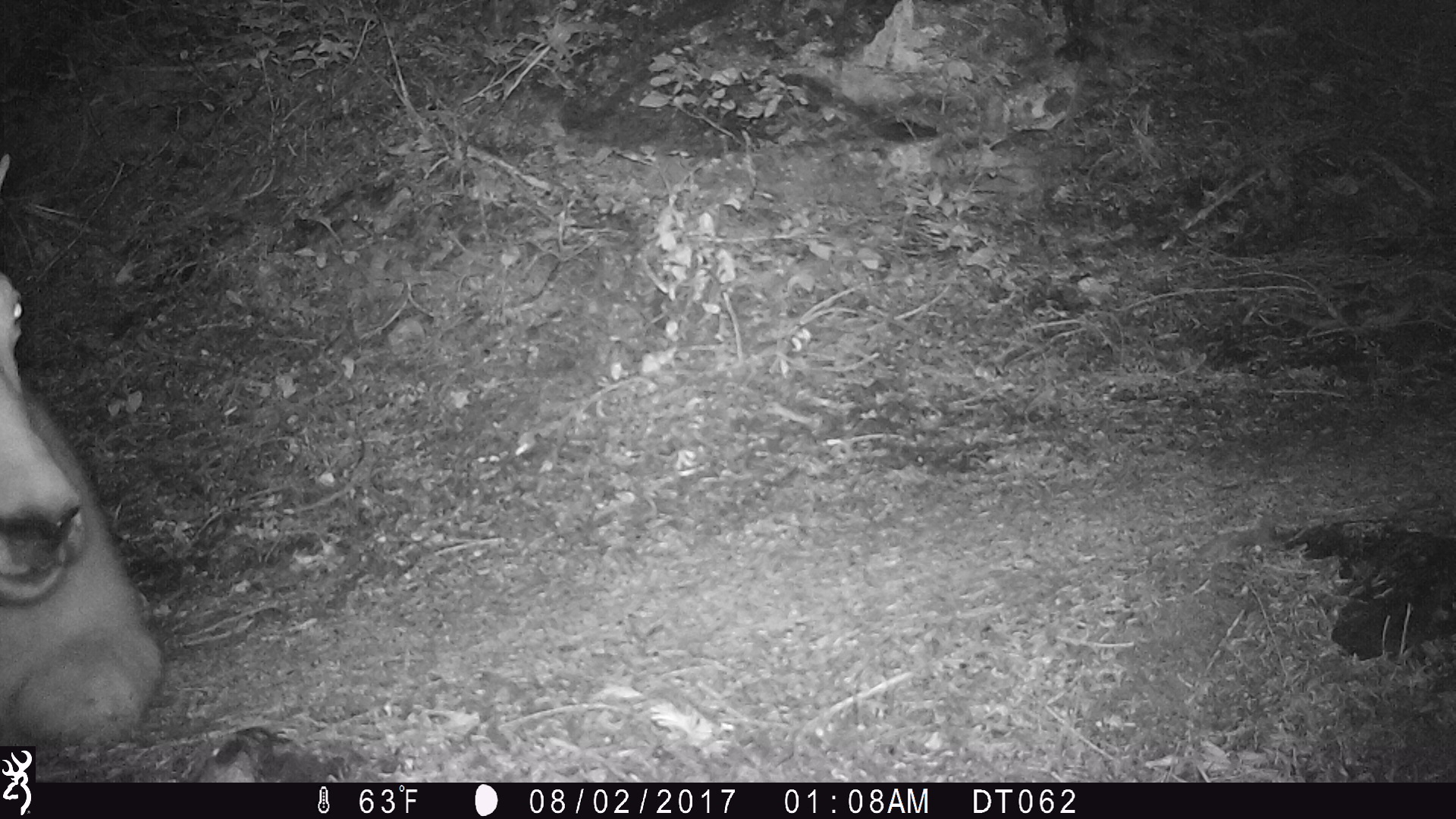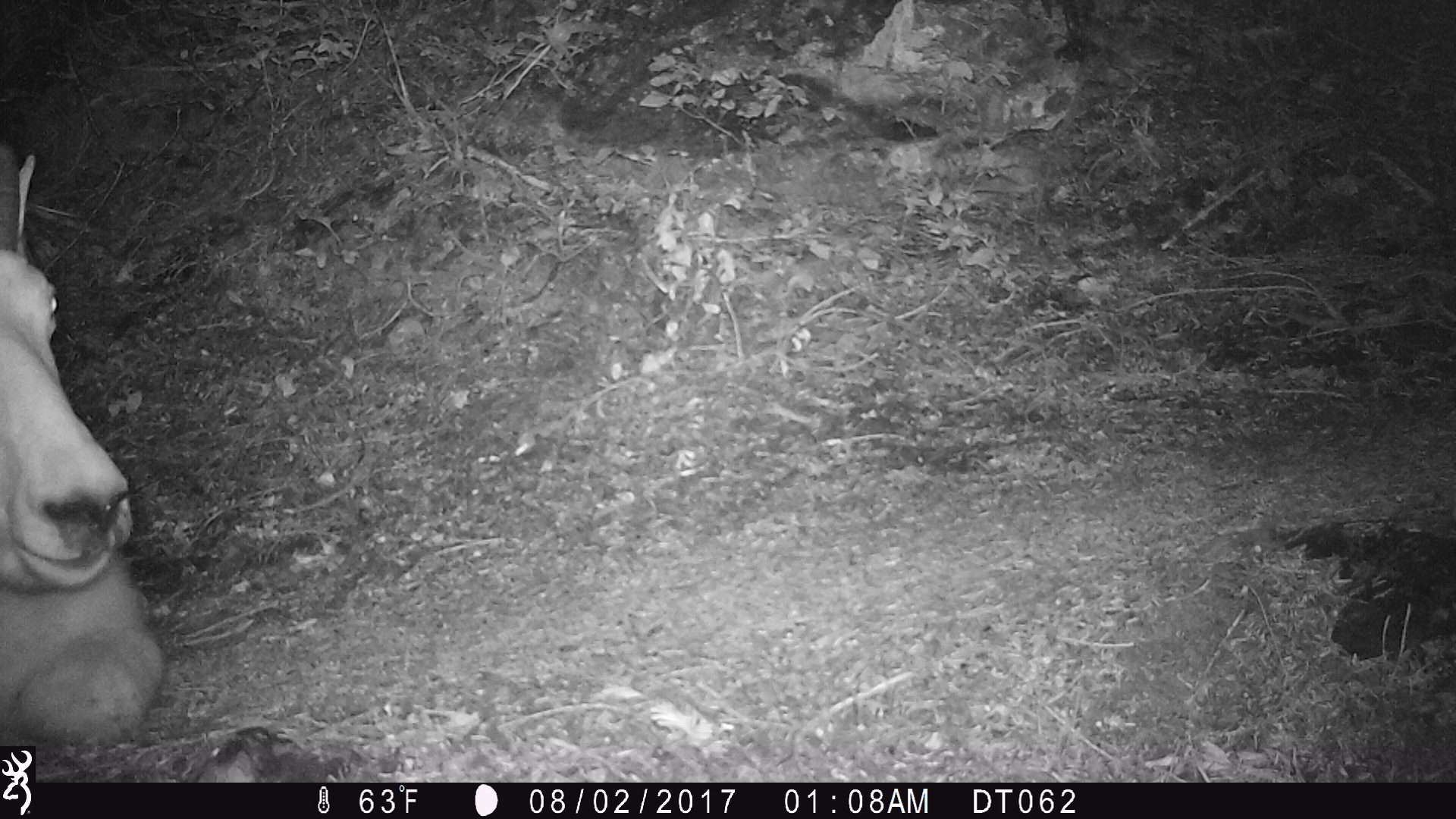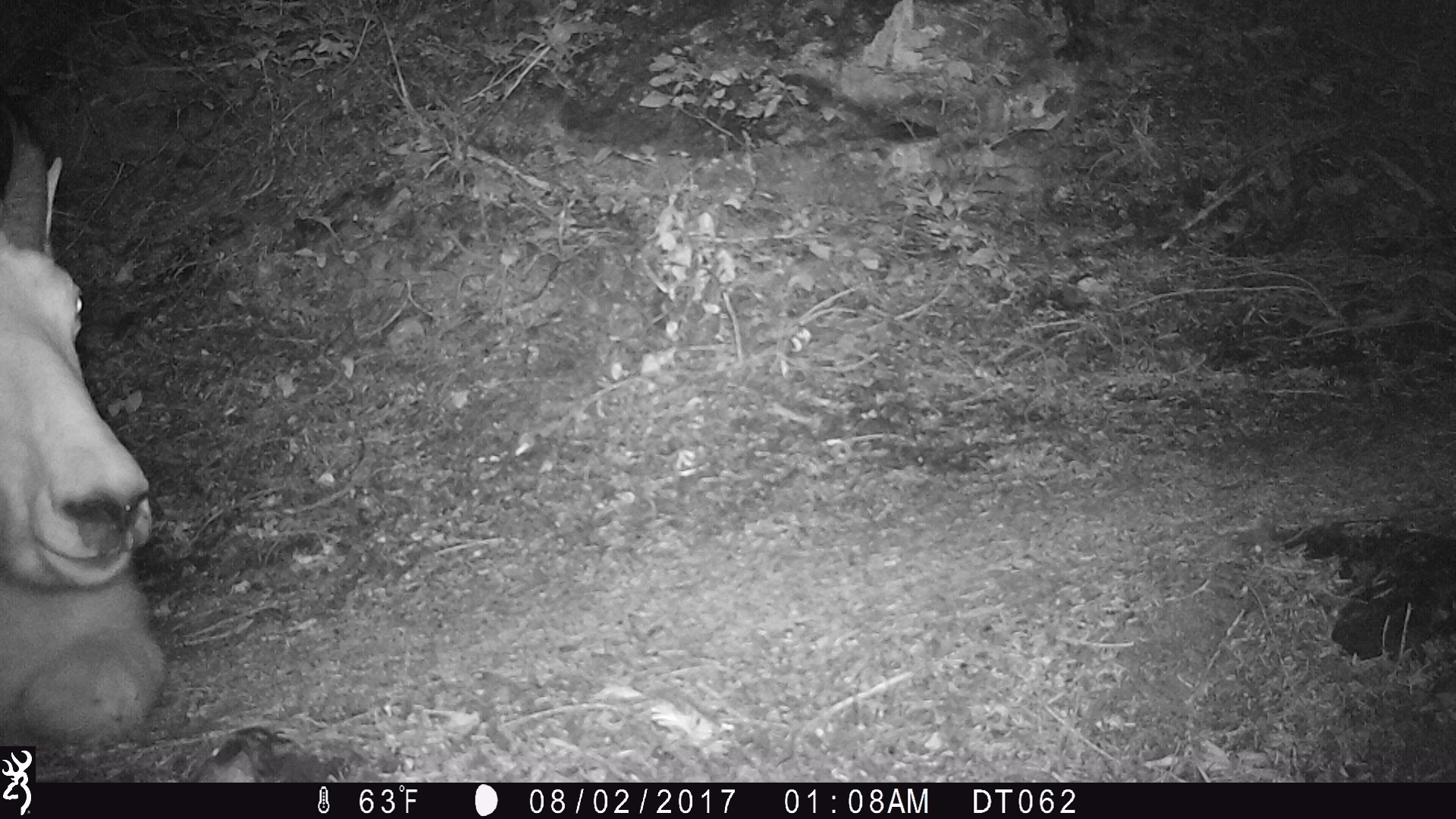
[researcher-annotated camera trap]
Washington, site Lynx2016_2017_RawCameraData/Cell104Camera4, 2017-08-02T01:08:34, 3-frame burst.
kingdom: Animalia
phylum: Chordata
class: Mammalia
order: Artiodactyla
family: Bovidae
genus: Oreamnos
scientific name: Oreamnos americanus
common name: mountain goat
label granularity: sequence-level